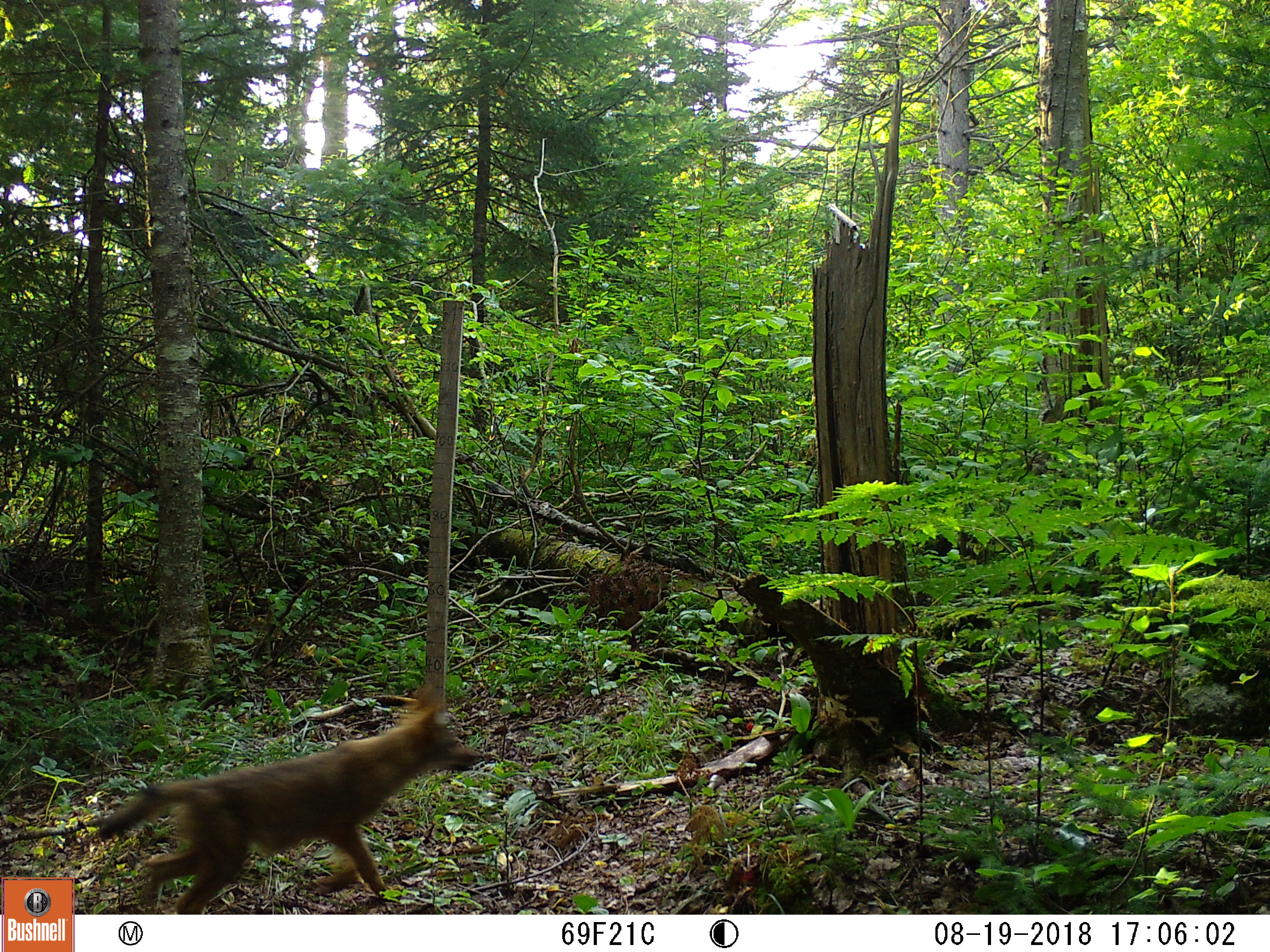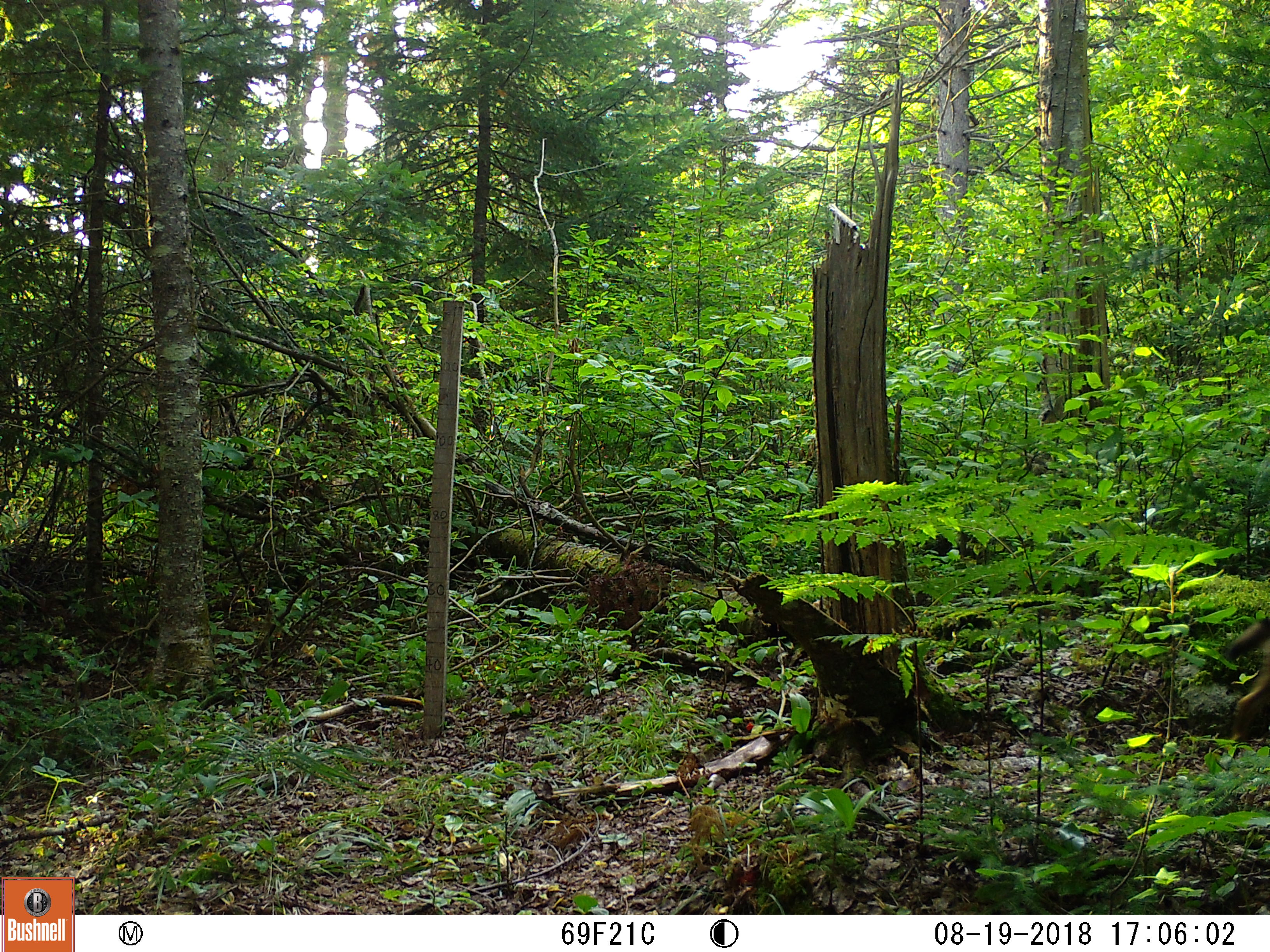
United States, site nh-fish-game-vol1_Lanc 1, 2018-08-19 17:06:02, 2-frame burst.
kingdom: Animalia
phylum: Chordata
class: Mammalia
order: Carnivora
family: Canidae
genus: Canis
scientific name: Canis latrans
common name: coyote